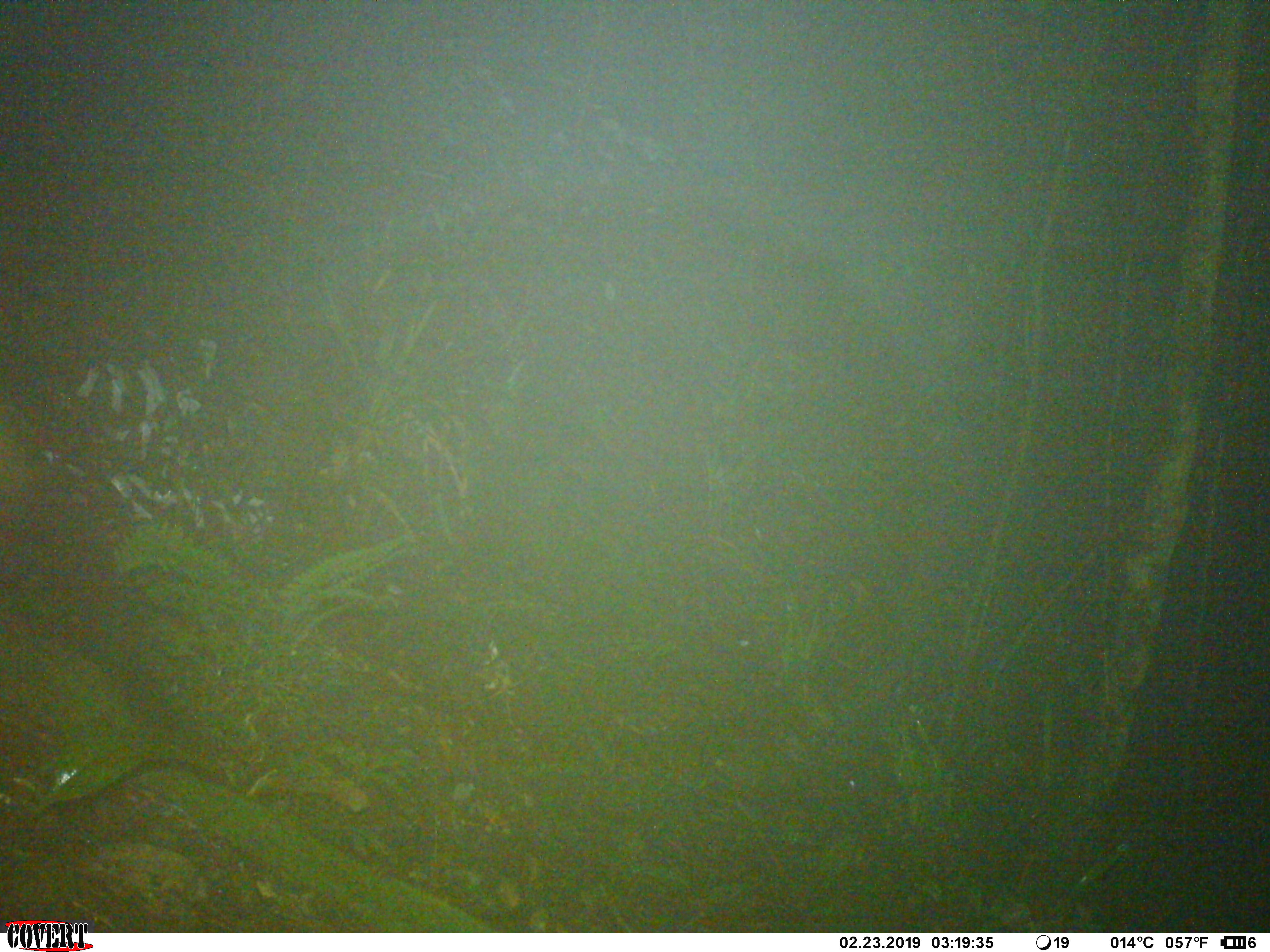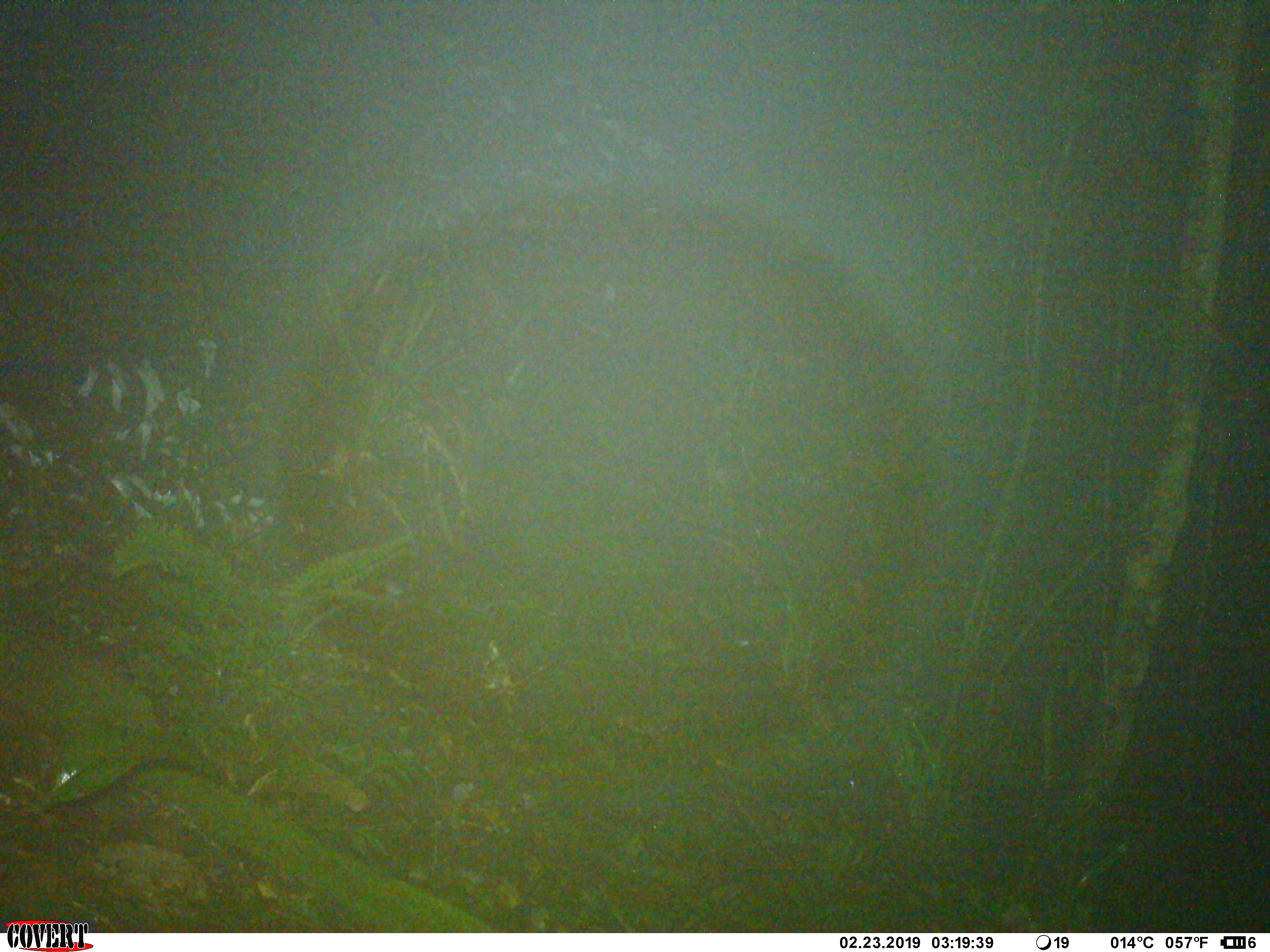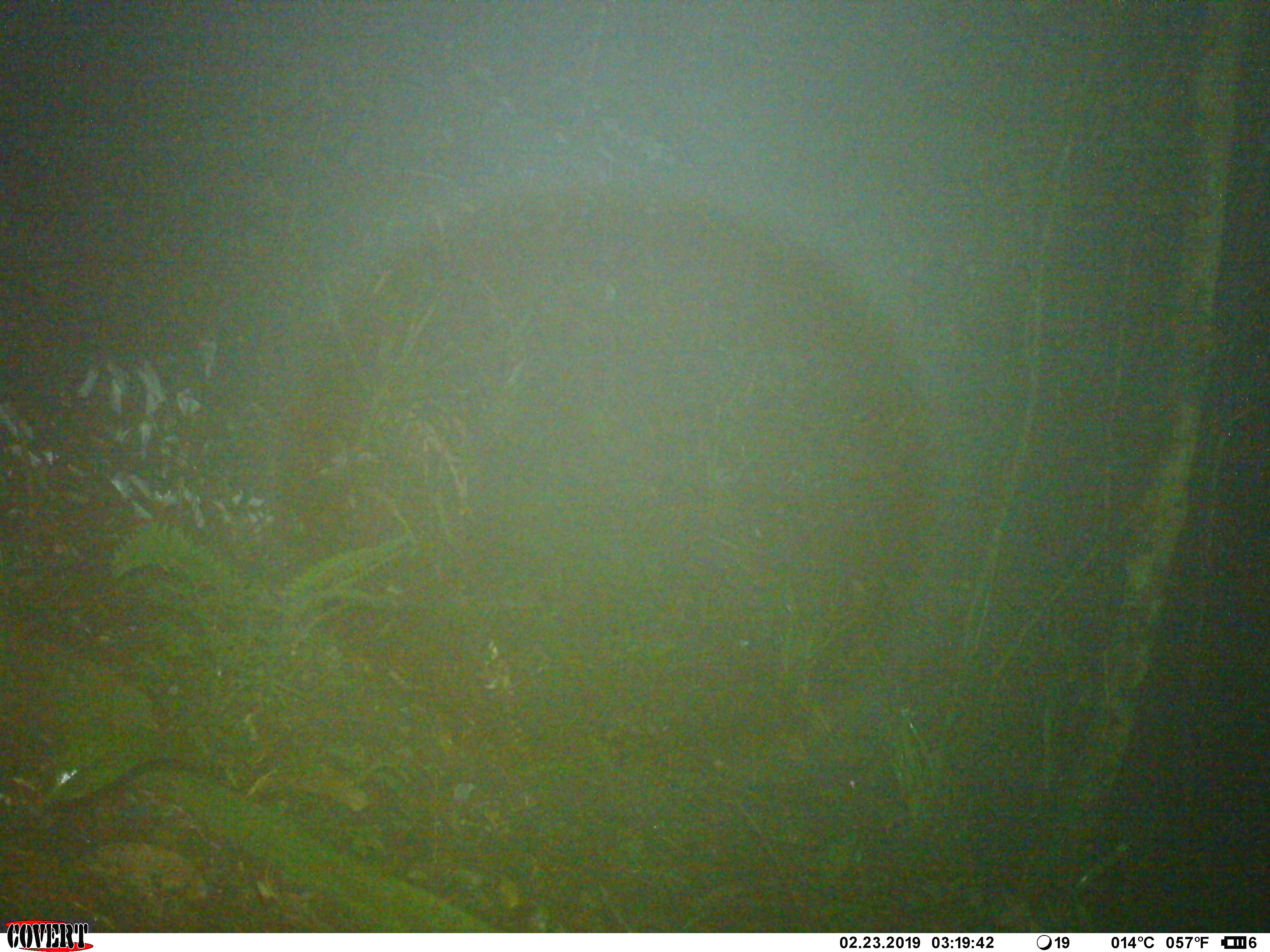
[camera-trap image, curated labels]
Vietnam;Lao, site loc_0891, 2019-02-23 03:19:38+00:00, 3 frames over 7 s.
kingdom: Animalia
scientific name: Animalia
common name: animal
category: unidentified animal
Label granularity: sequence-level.